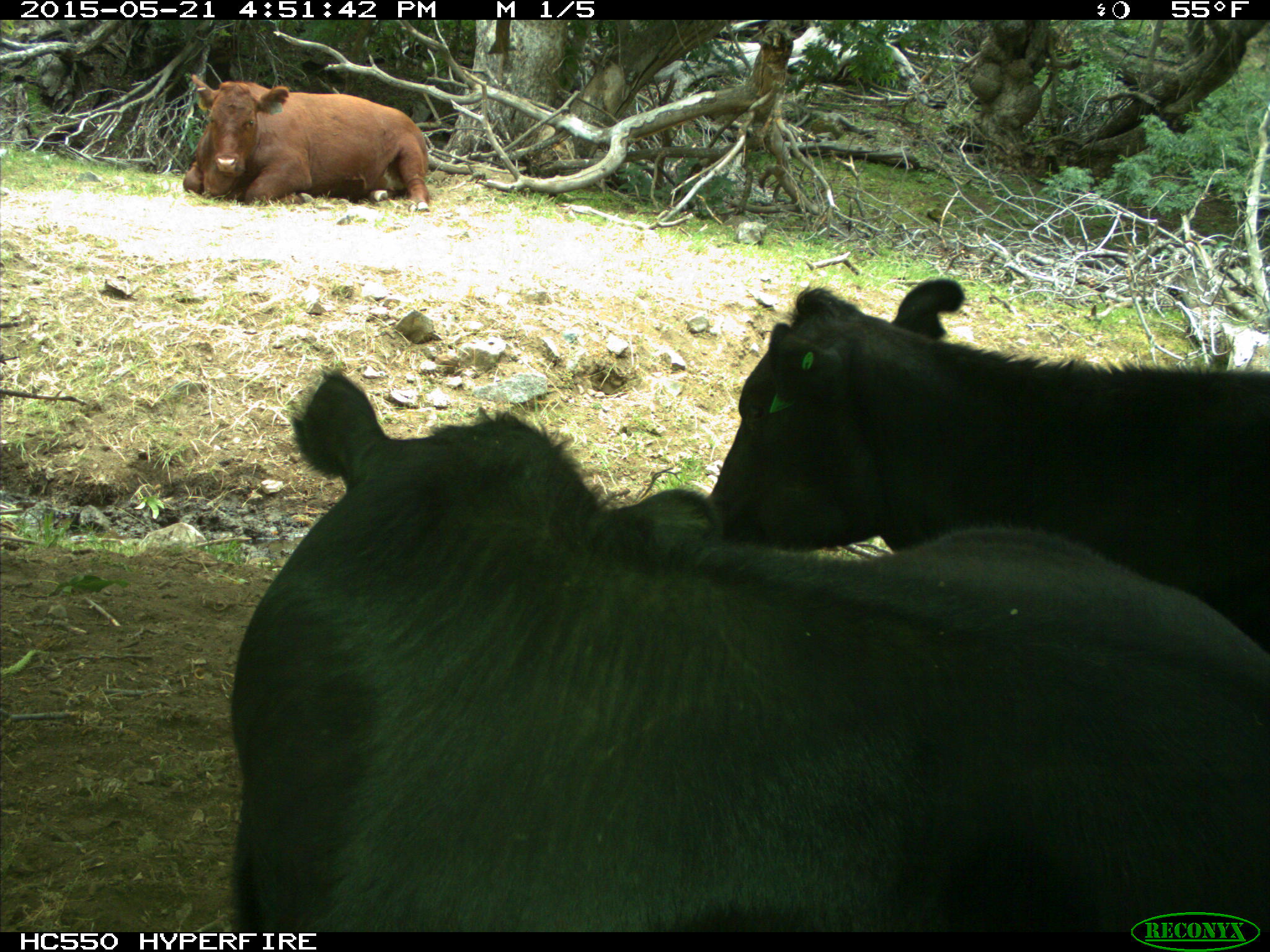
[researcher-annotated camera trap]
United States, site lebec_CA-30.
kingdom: Animalia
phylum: Chordata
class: Mammalia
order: Artiodactyla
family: Bovidae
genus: Bos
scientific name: Bos taurus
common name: domestic cow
Bos taurus (domestic cow).